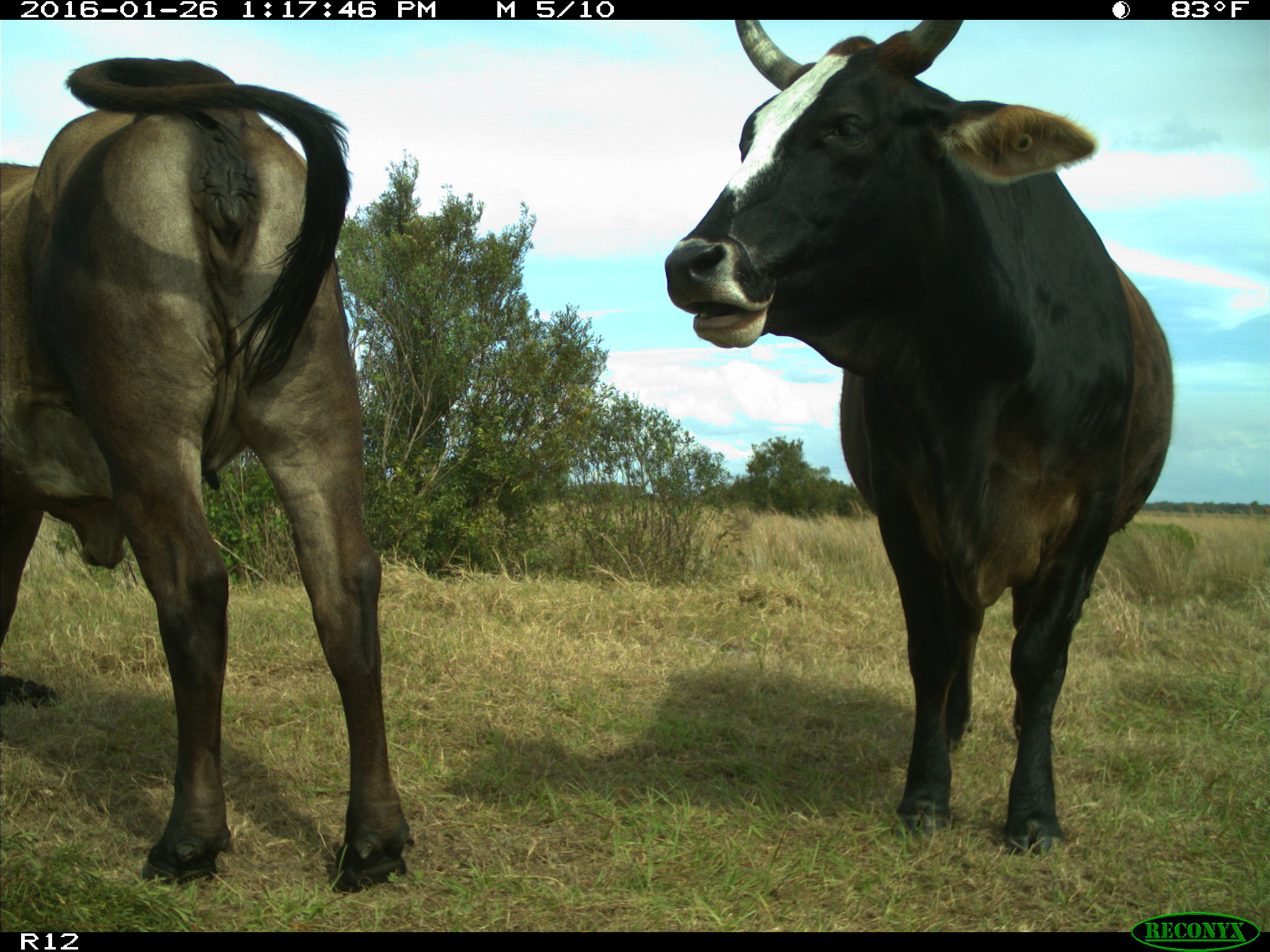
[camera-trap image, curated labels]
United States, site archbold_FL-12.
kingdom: Animalia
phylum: Chordata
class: Mammalia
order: Artiodactyla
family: Bovidae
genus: Bos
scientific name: Bos taurus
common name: domestic cow